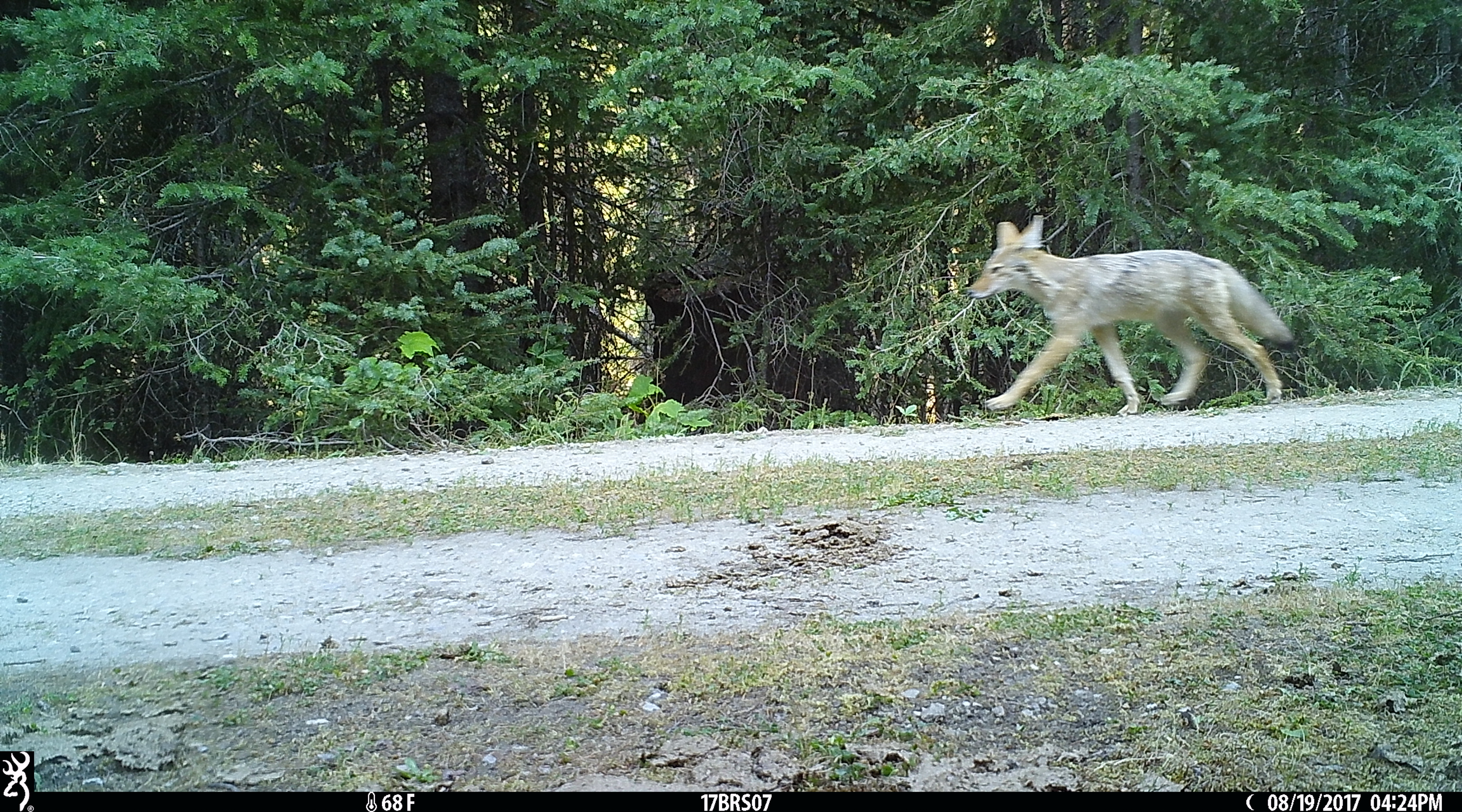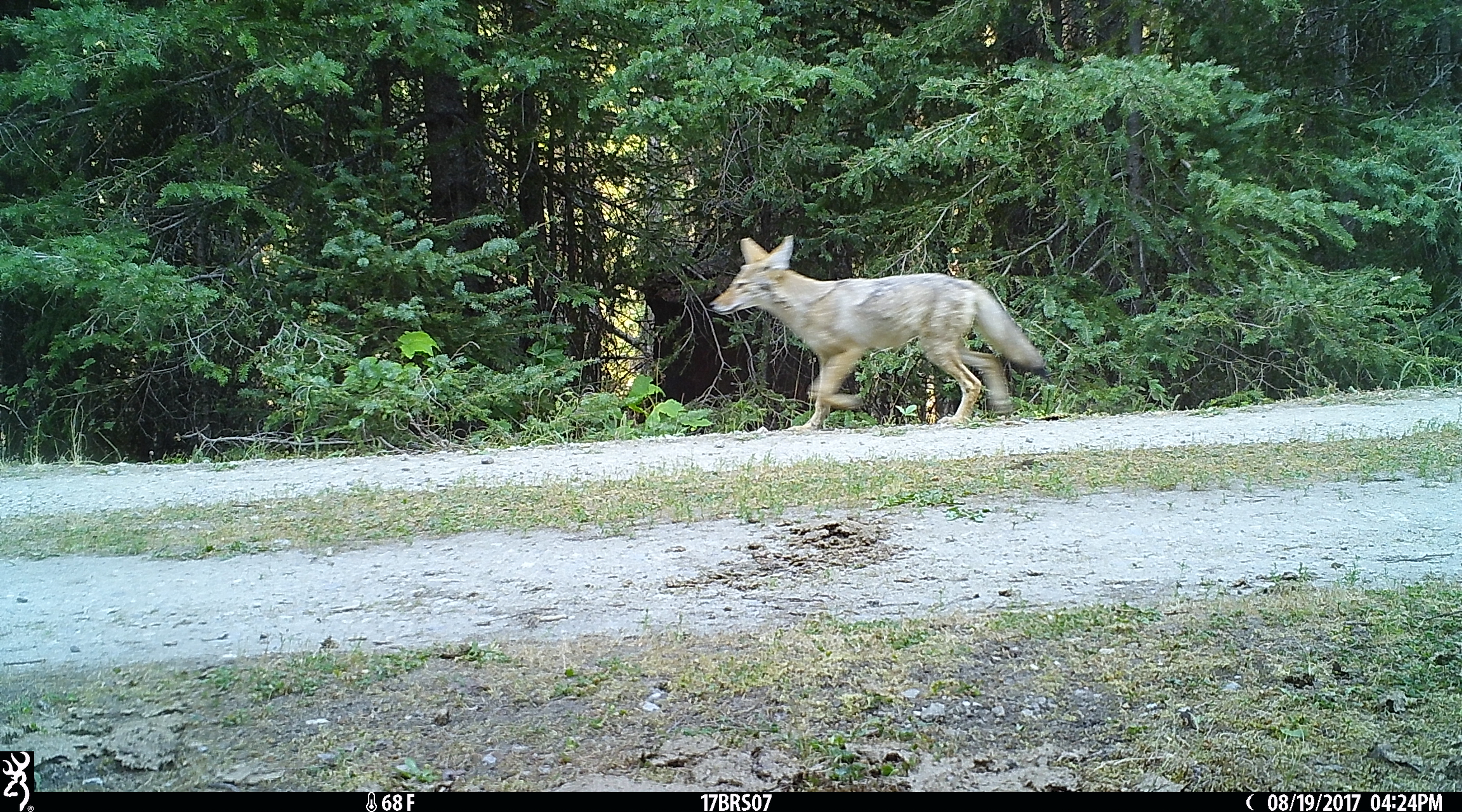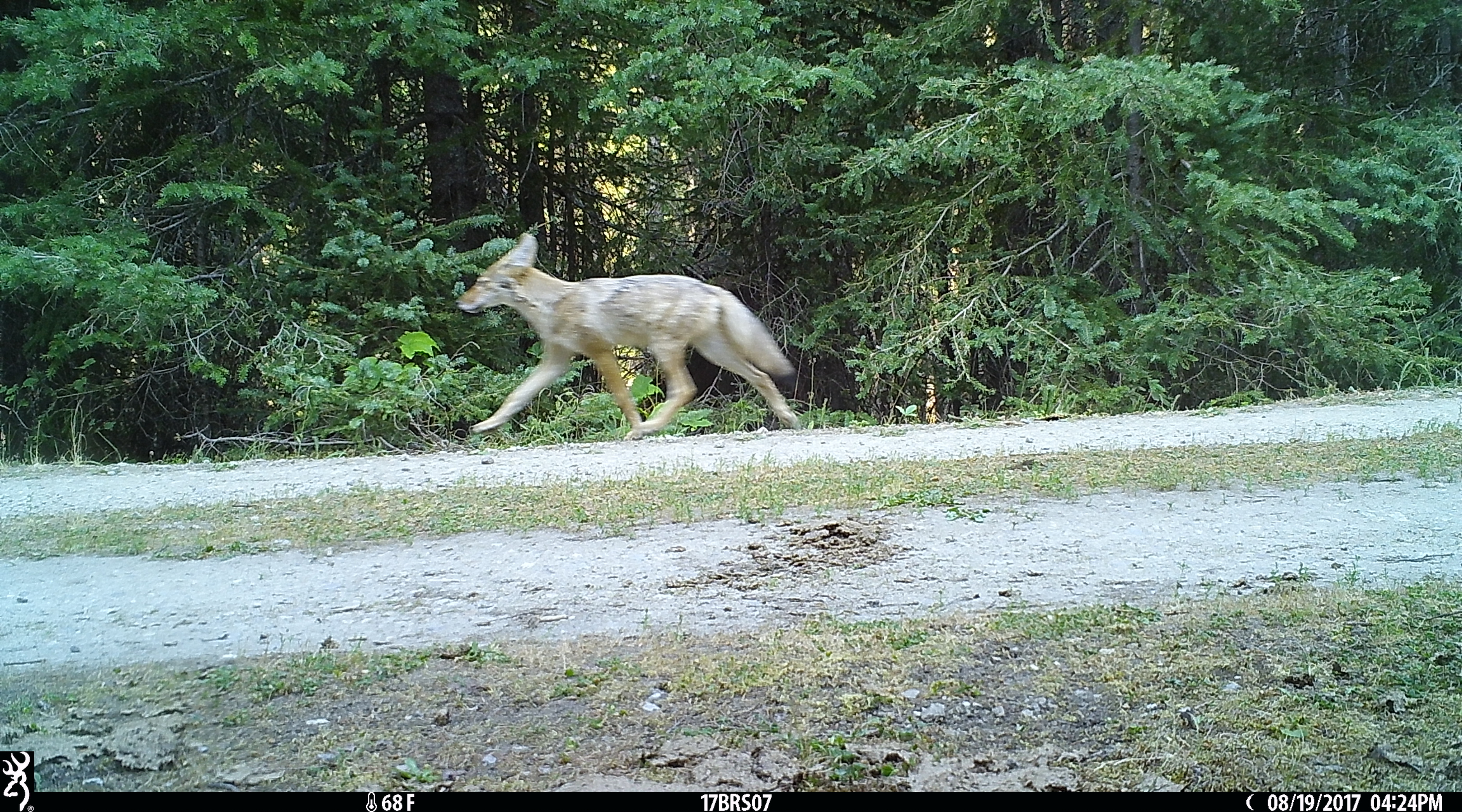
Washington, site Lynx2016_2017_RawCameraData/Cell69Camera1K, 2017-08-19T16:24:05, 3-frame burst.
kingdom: Animalia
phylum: Chordata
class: Mammalia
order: Carnivora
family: Canidae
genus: Canis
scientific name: Canis latrans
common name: coyote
Canis latrans (coyote). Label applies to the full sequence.